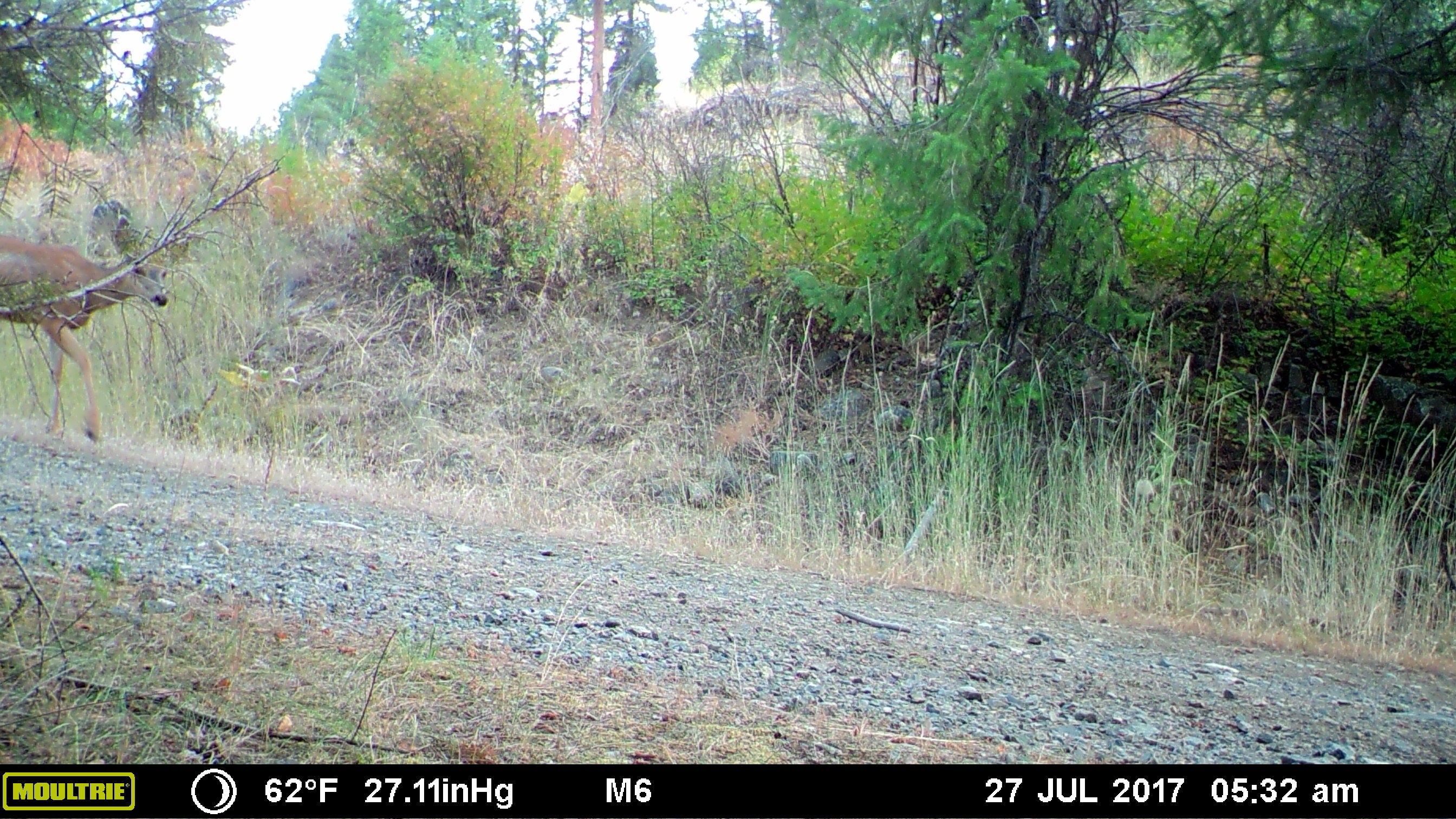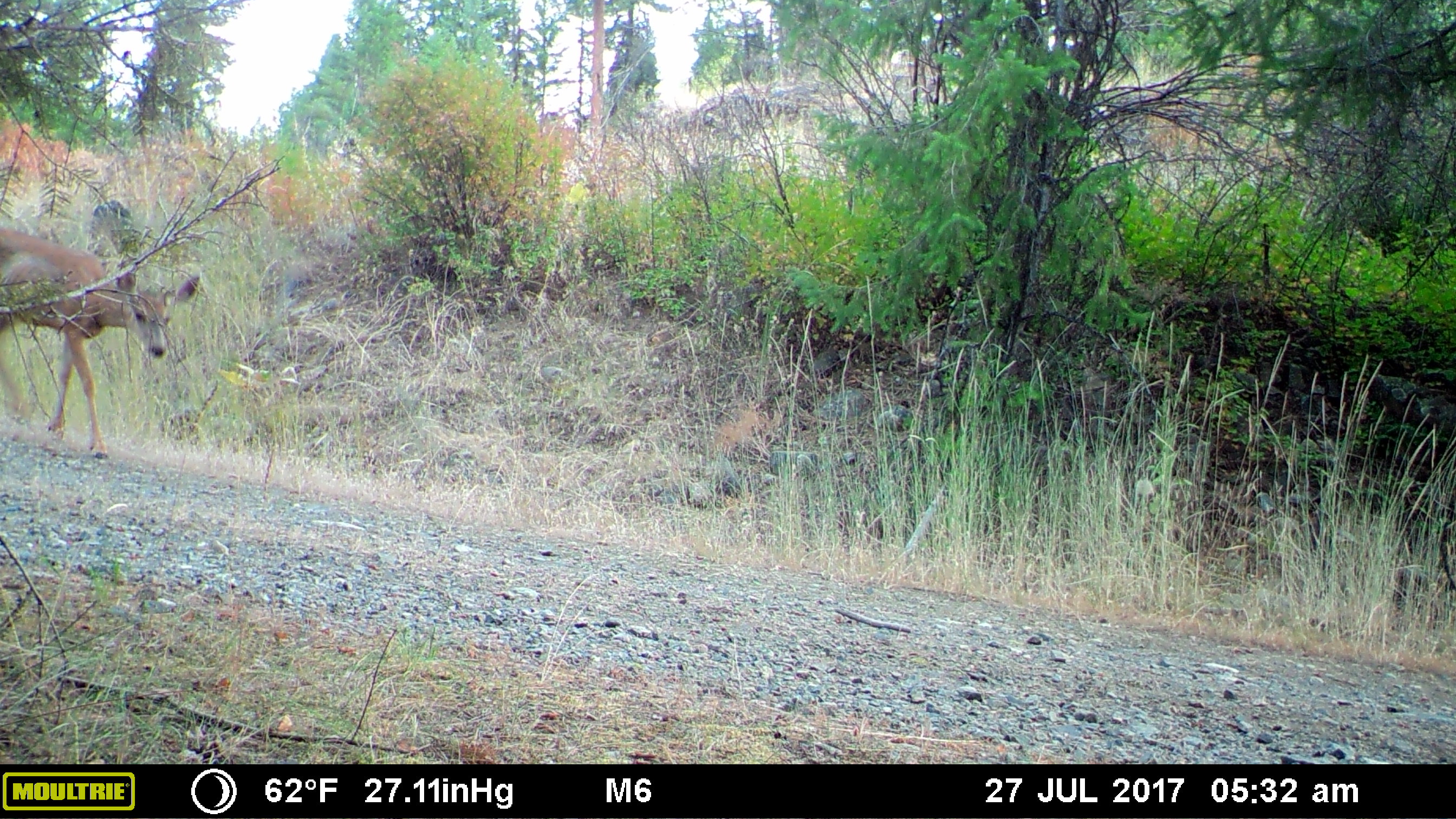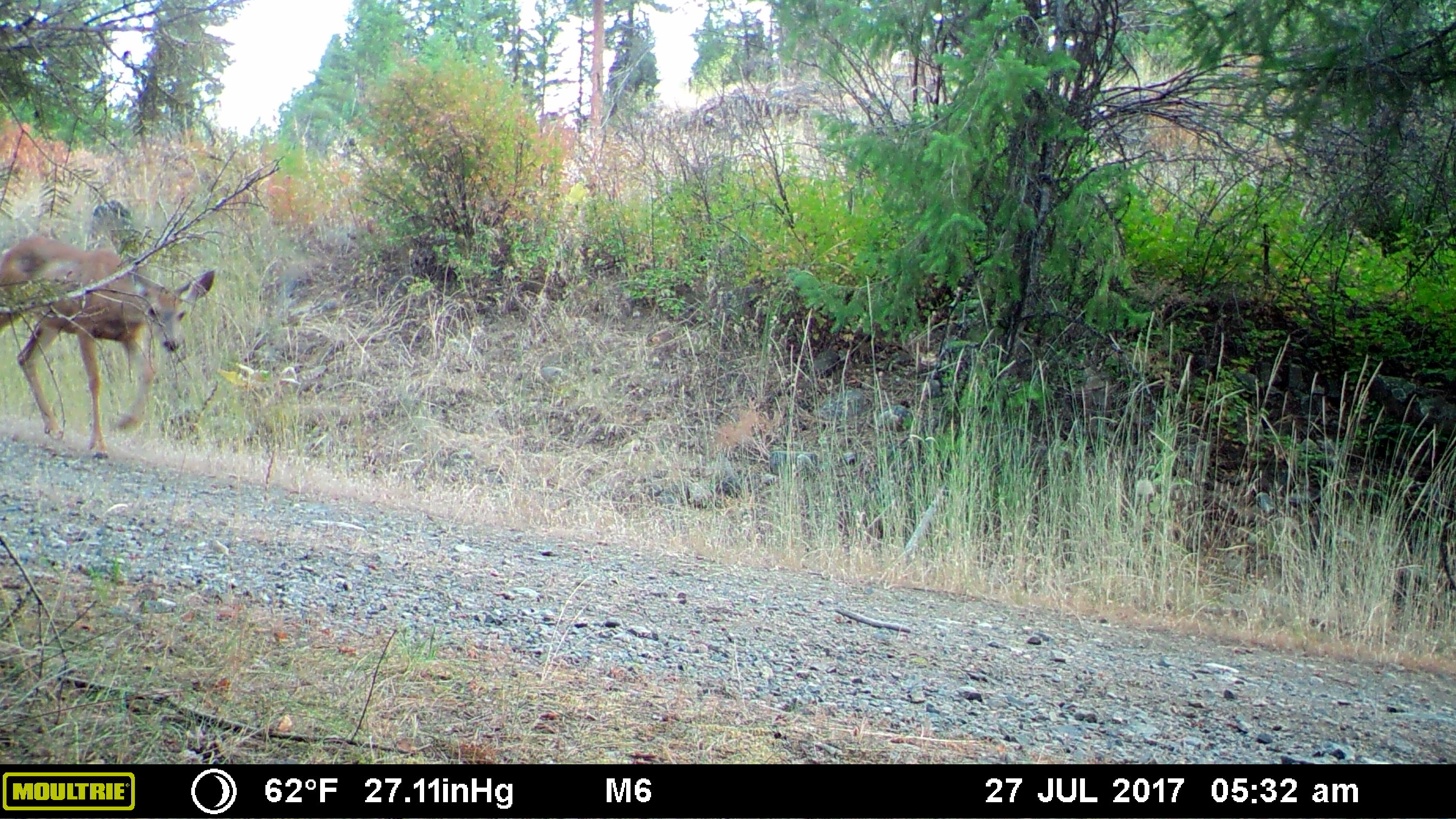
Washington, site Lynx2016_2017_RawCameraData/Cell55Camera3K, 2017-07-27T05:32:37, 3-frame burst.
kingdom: Animalia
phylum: Chordata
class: Mammalia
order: Artiodactyla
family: Cervidae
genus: Odocoileus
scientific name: Odocoileus hemionus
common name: mule deer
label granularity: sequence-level